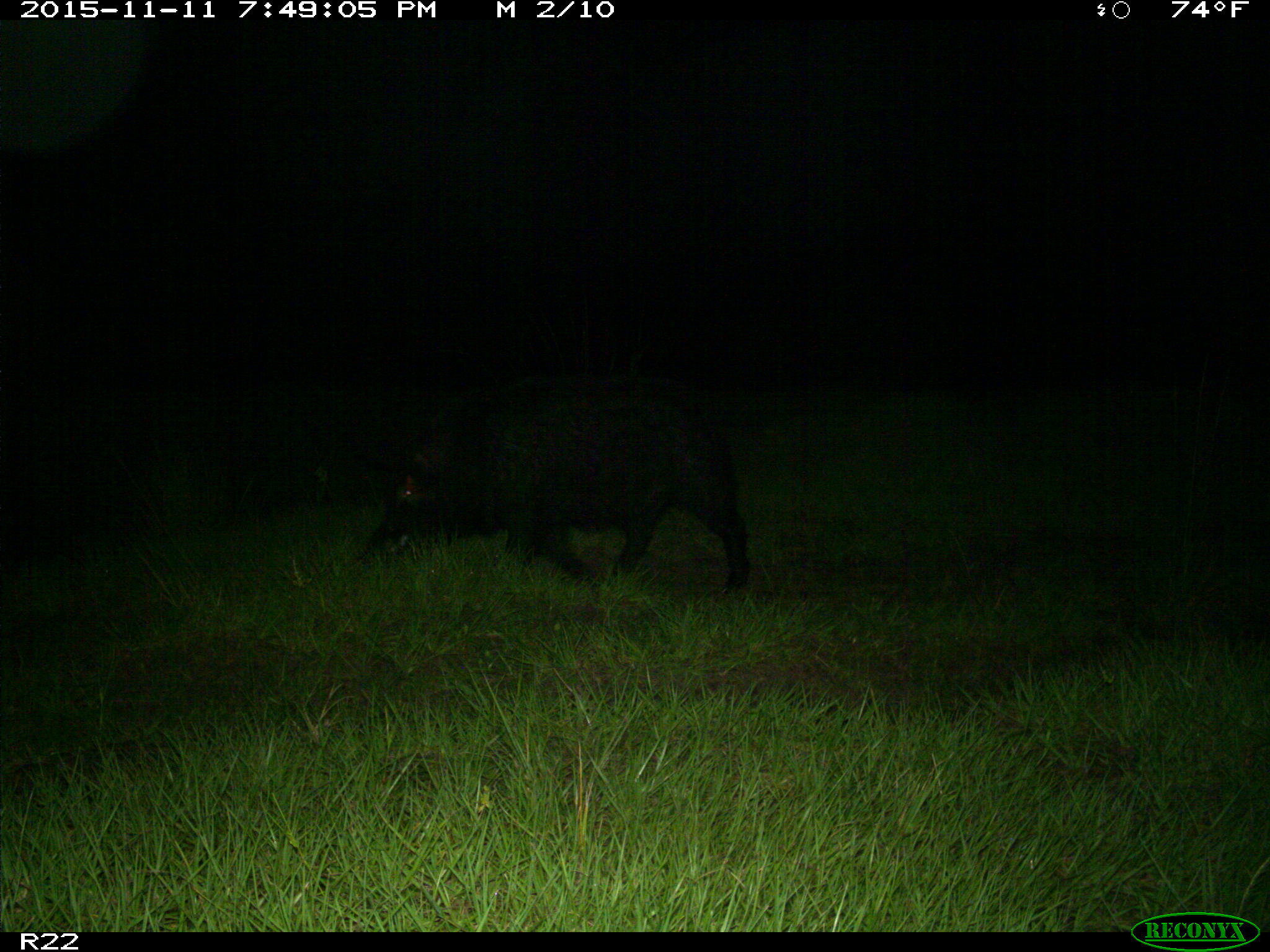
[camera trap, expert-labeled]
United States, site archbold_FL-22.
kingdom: Animalia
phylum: Chordata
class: Mammalia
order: Artiodactyla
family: Suidae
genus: Sus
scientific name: Sus scrofa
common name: wild boar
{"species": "Sus scrofa (wild boar)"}